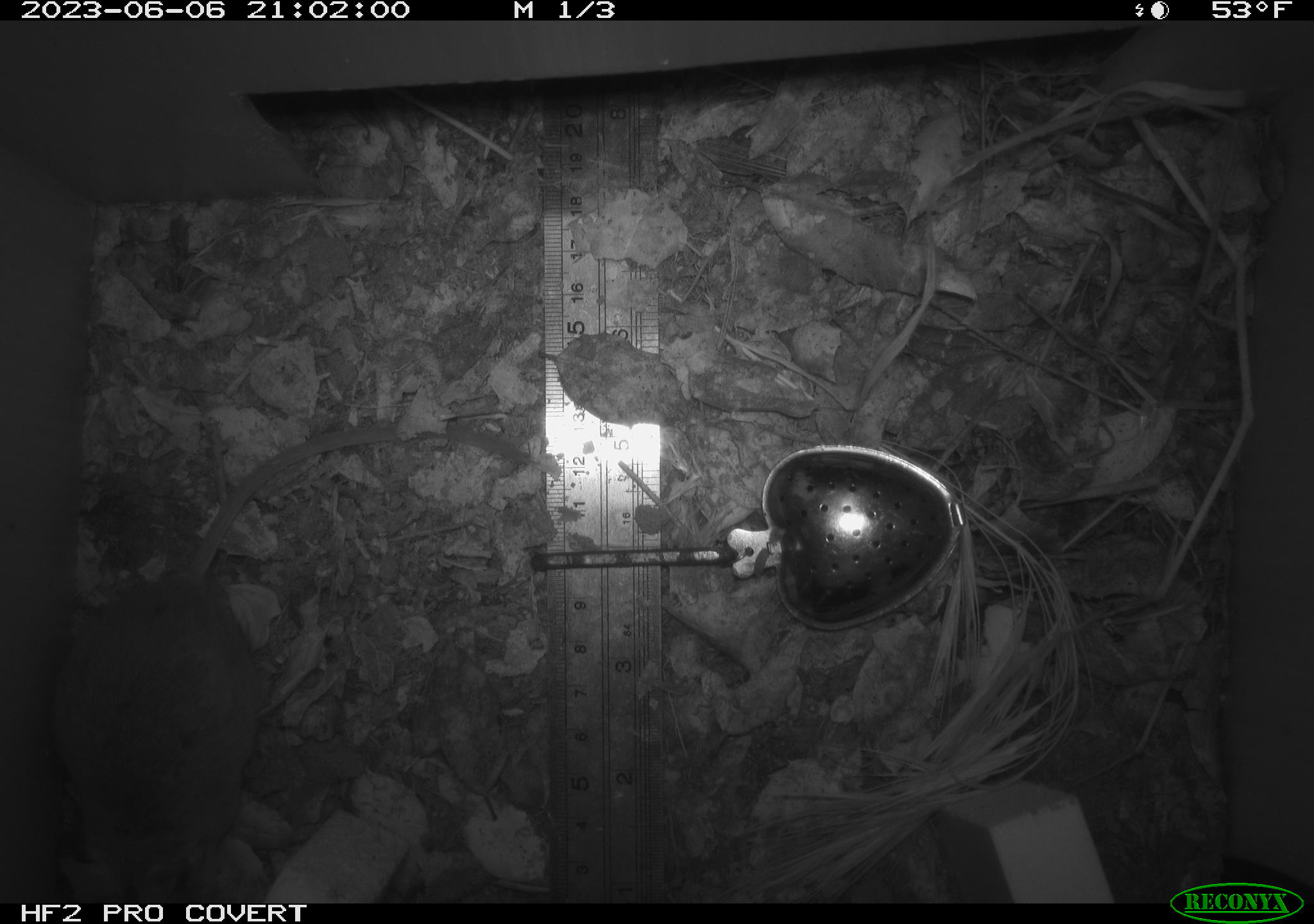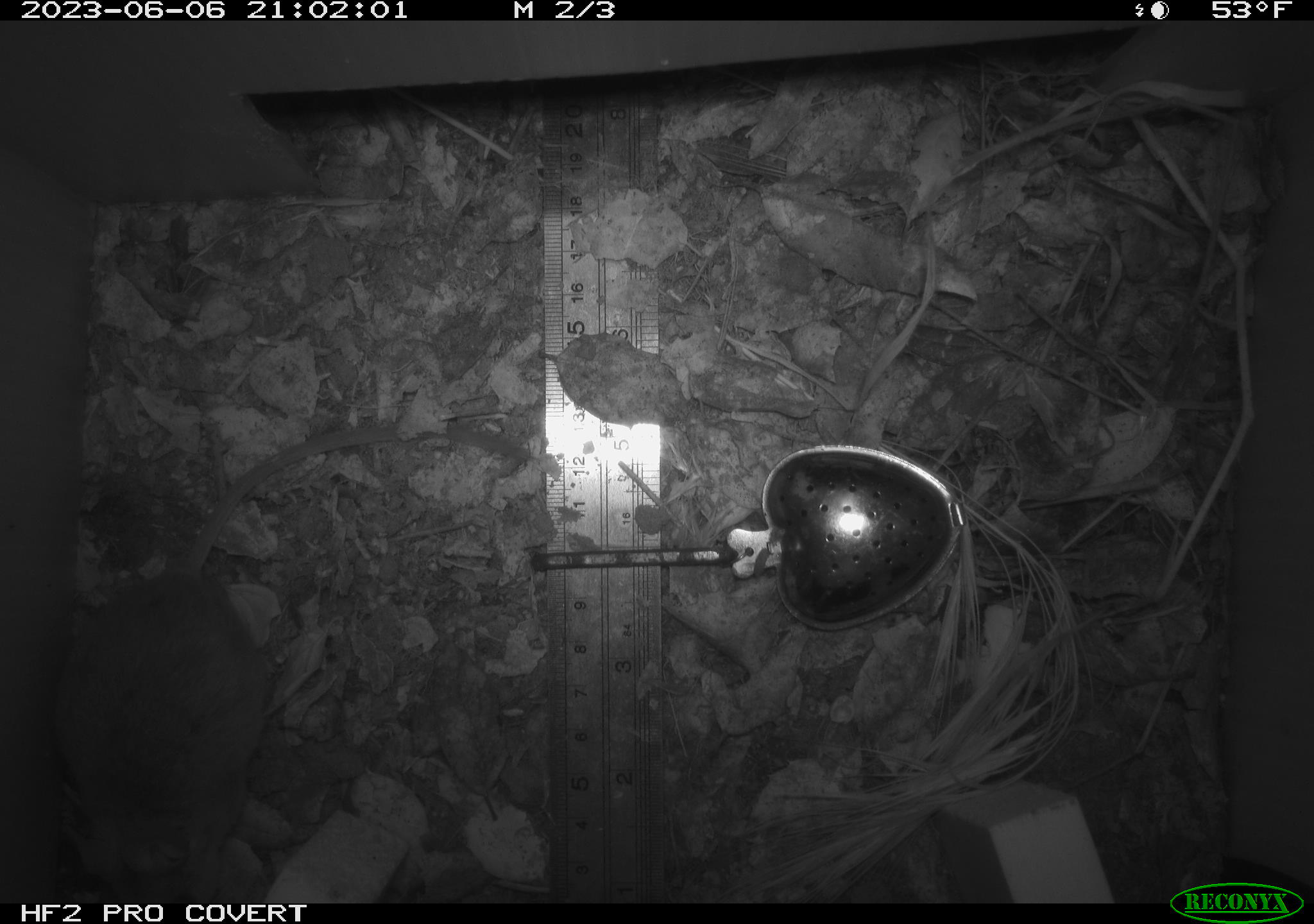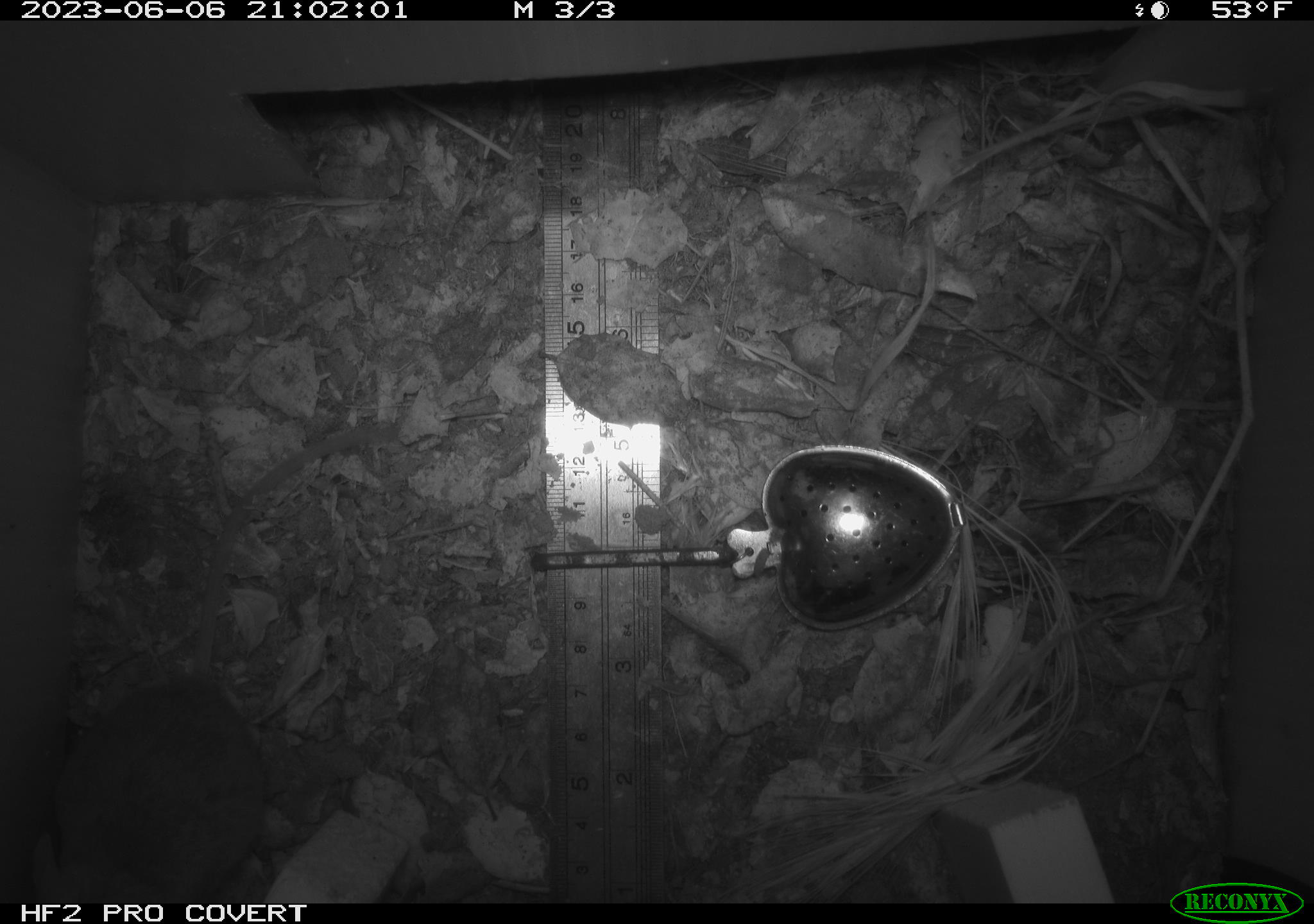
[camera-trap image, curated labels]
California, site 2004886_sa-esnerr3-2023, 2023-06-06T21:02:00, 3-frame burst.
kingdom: Animalia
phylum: Chordata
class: Mammalia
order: Rodentia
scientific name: Rodentia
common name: mouse species